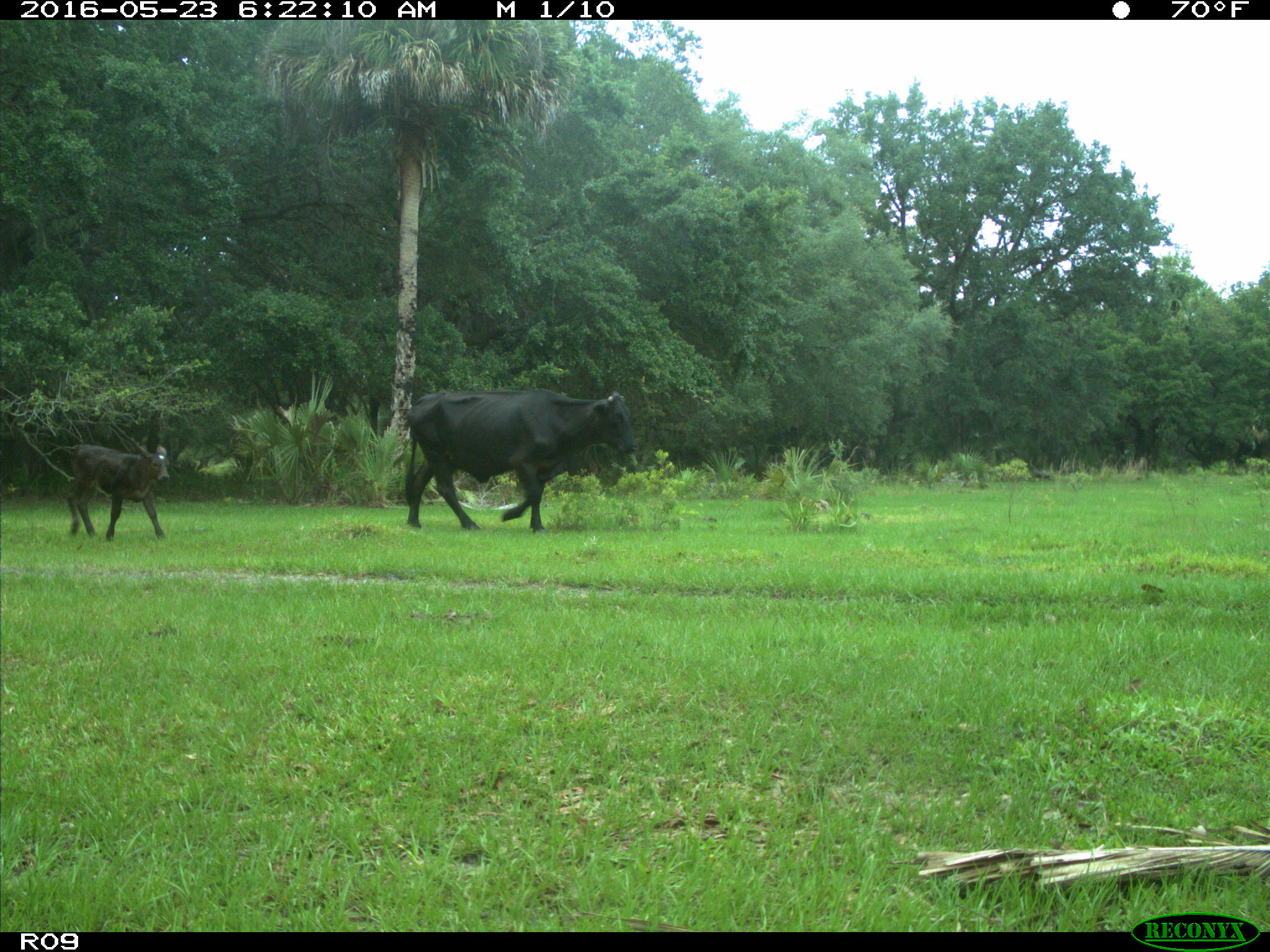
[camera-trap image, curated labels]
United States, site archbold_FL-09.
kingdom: Animalia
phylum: Chordata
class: Mammalia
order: Artiodactyla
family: Bovidae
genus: Bos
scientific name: Bos taurus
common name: domestic cow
Bos taurus (domestic cow).